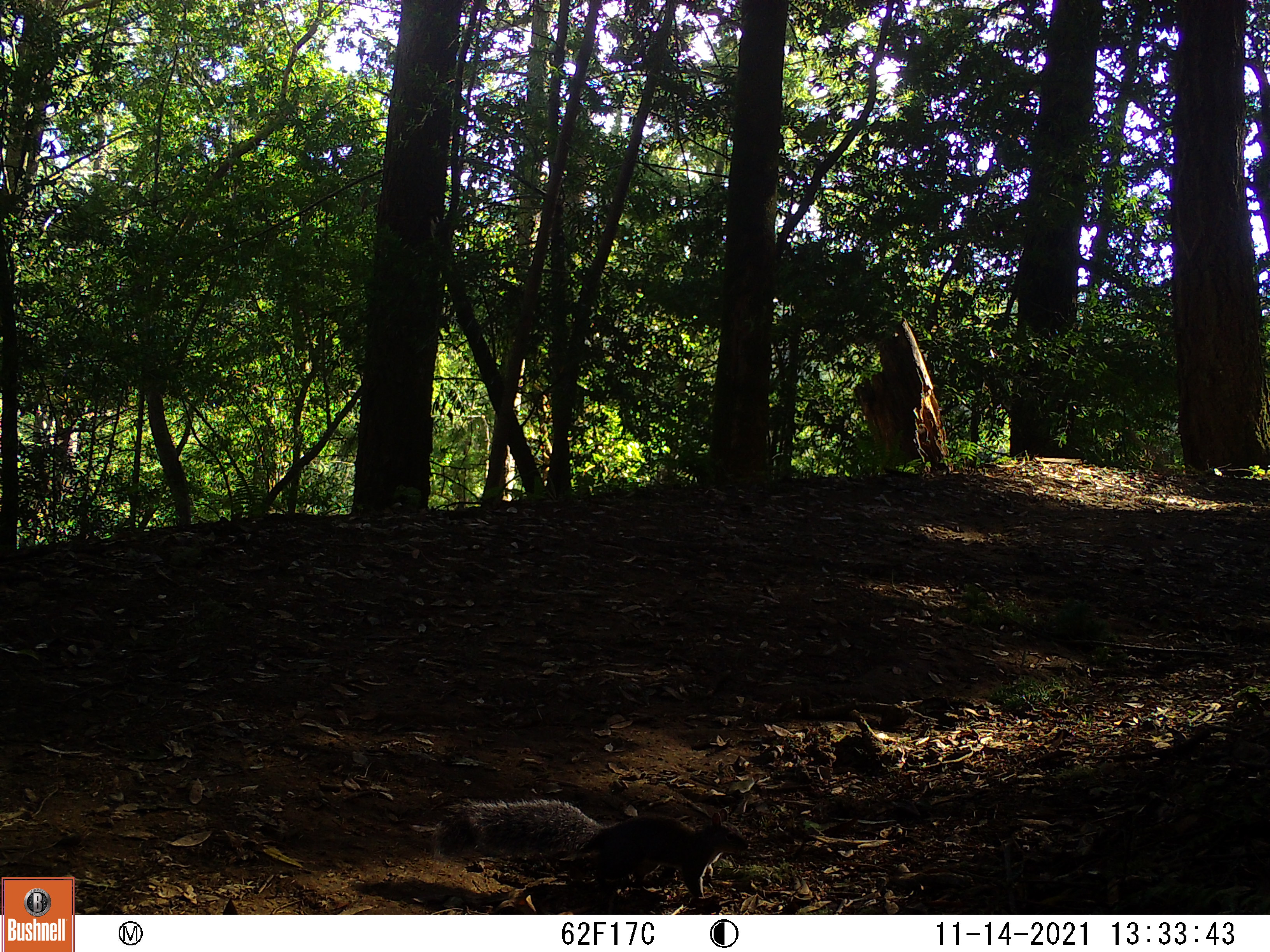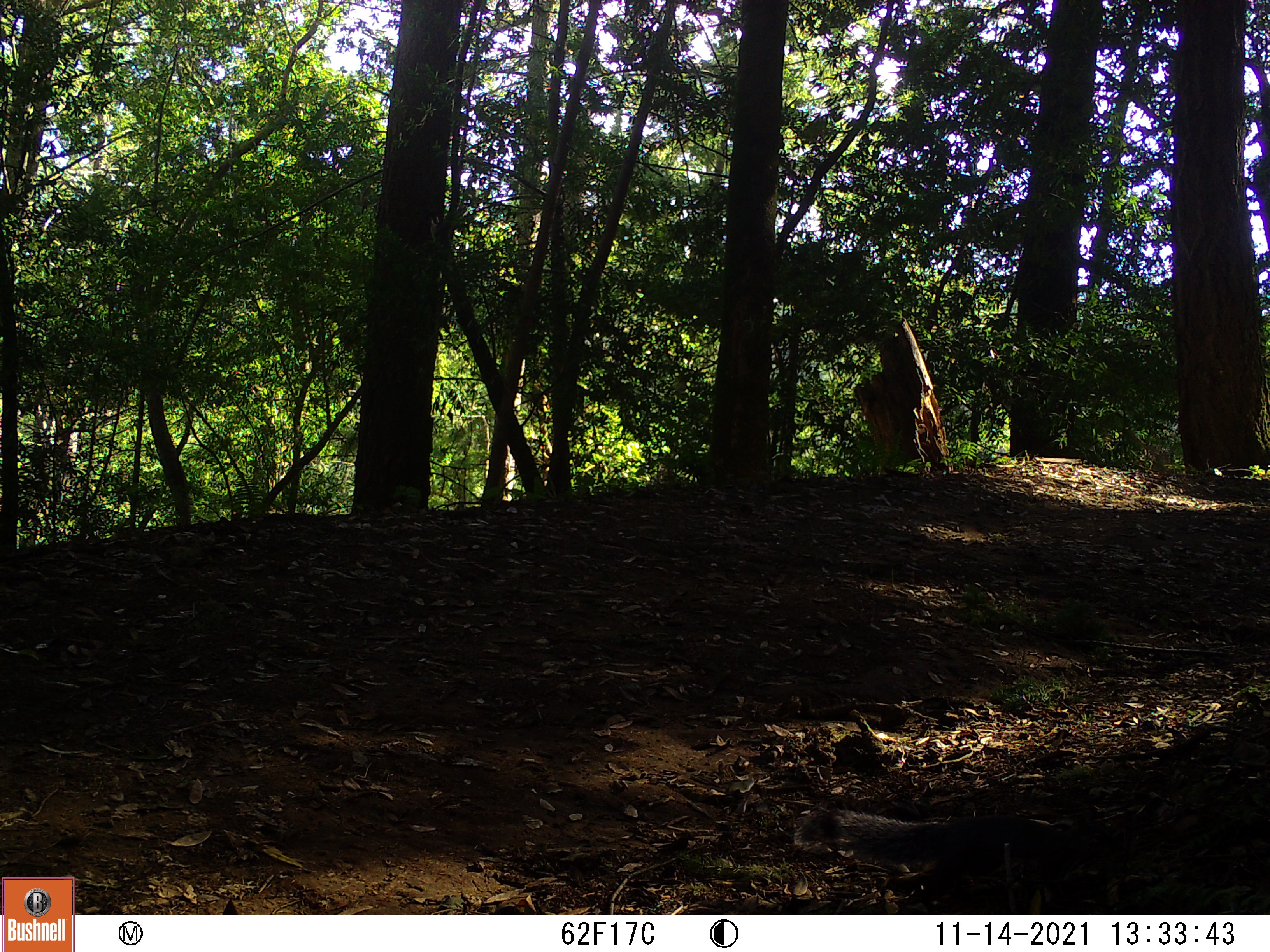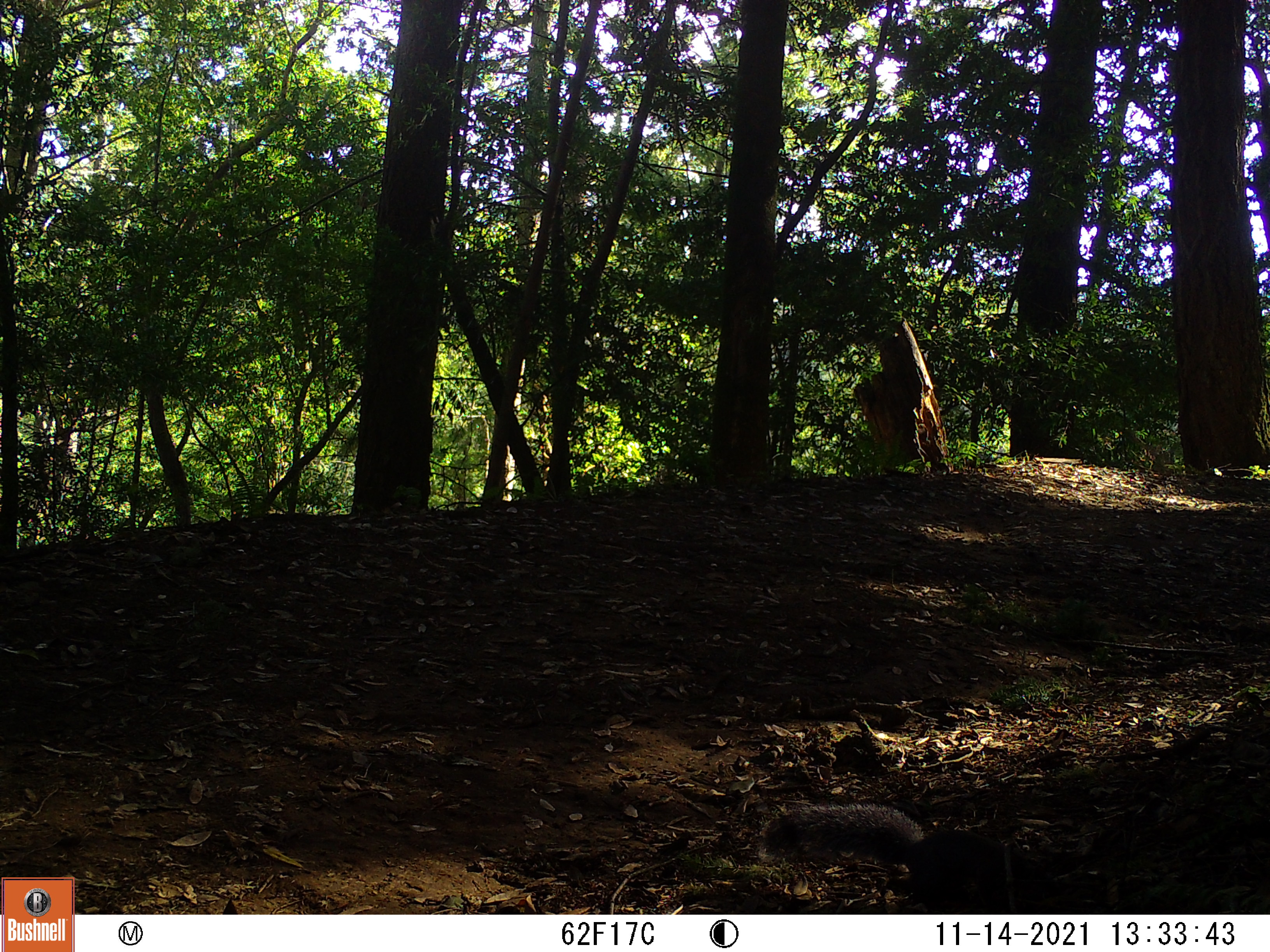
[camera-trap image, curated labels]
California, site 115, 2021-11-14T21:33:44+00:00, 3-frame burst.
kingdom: Animalia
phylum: Chordata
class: Mammalia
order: Rodentia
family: Sciuridae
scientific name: Sciuridae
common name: squirrel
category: unknown squirrel